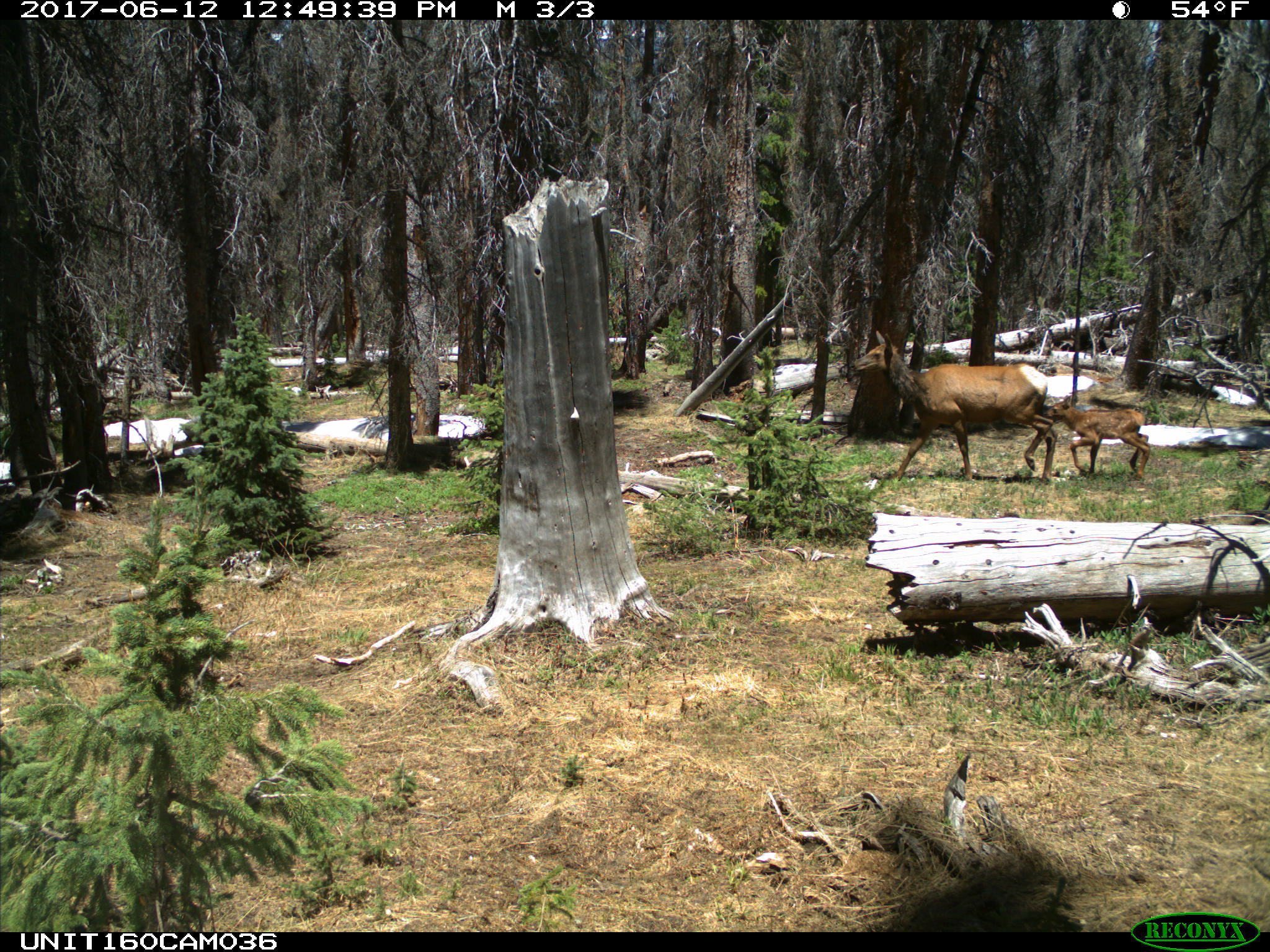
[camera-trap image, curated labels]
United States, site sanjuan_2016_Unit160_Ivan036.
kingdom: Animalia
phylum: Chordata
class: Mammalia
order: Artiodactyla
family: Cervidae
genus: Cervus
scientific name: Cervus elaphus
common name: red deer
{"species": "Cervus elaphus (red deer)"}